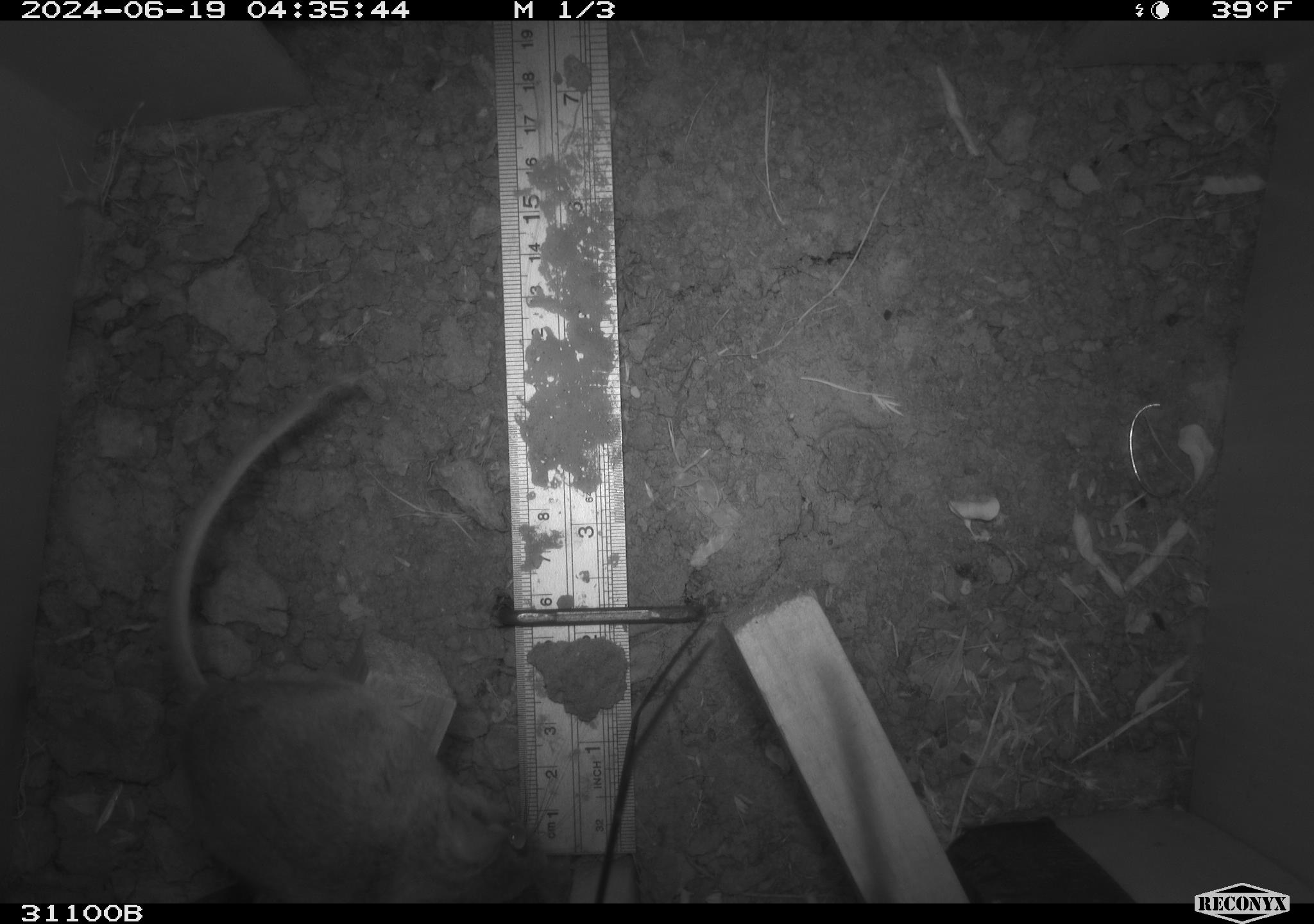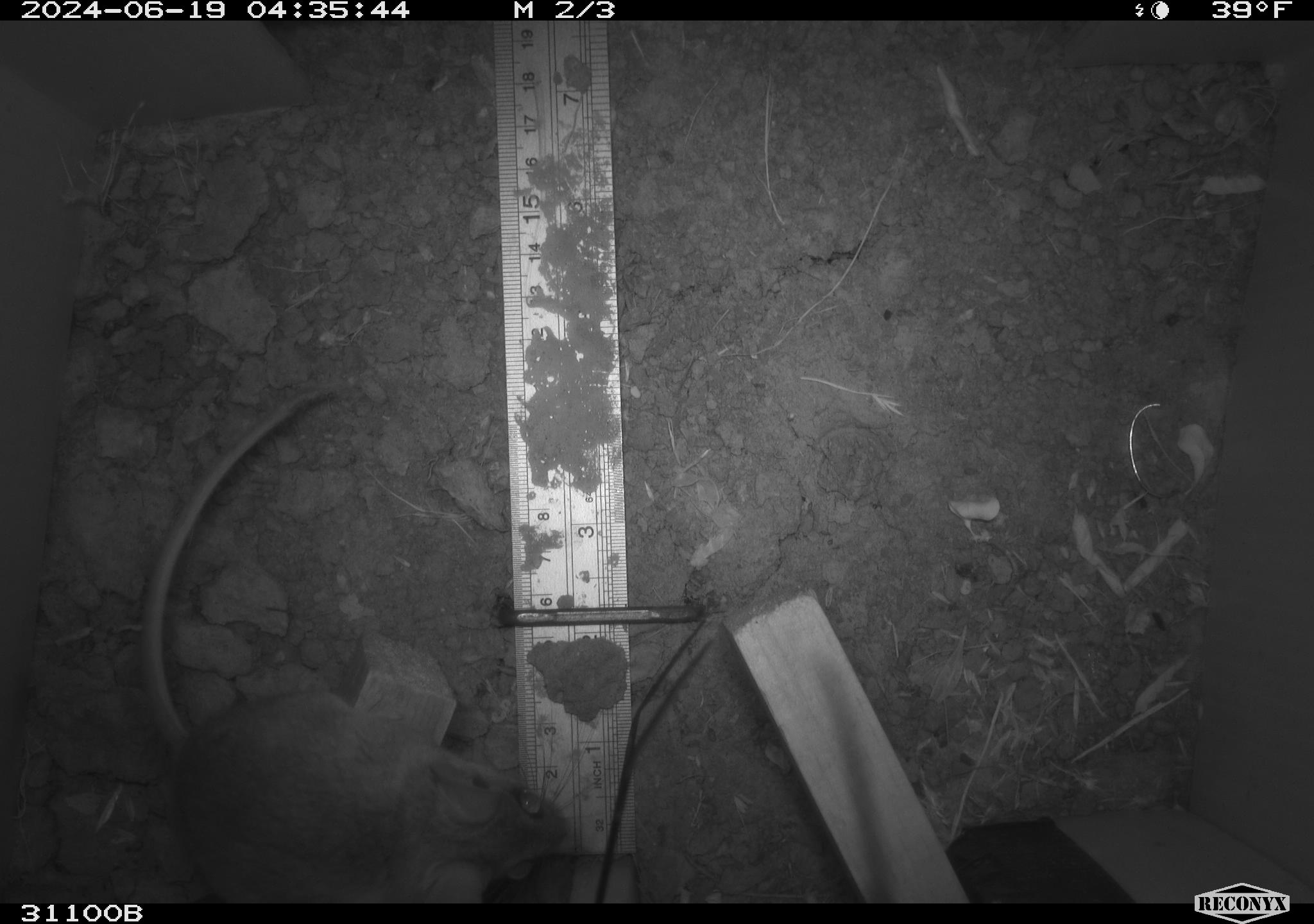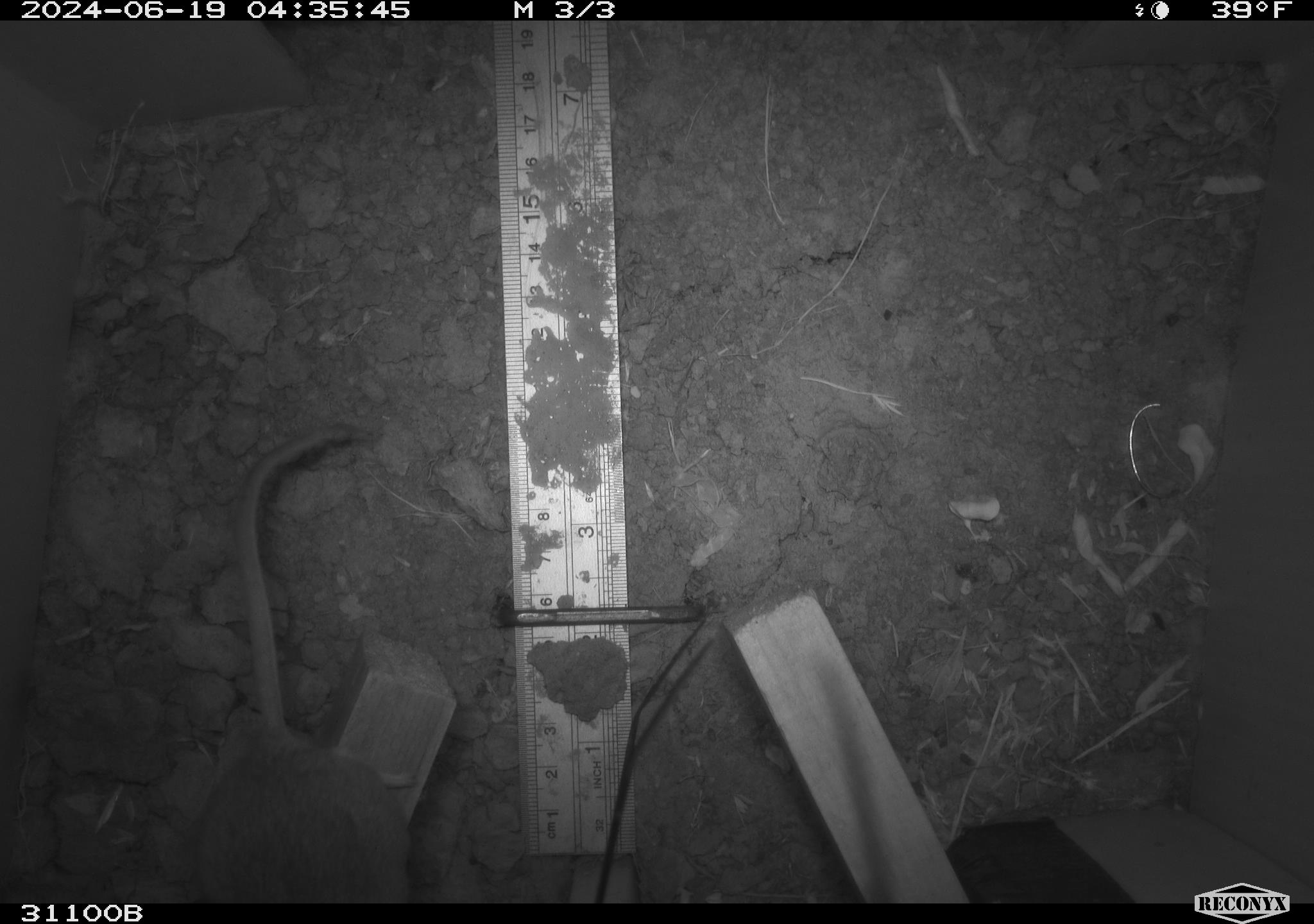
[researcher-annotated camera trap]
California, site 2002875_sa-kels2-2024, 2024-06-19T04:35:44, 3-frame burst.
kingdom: Animalia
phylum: Chordata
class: Mammalia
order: Rodentia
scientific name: Rodentia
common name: rodent